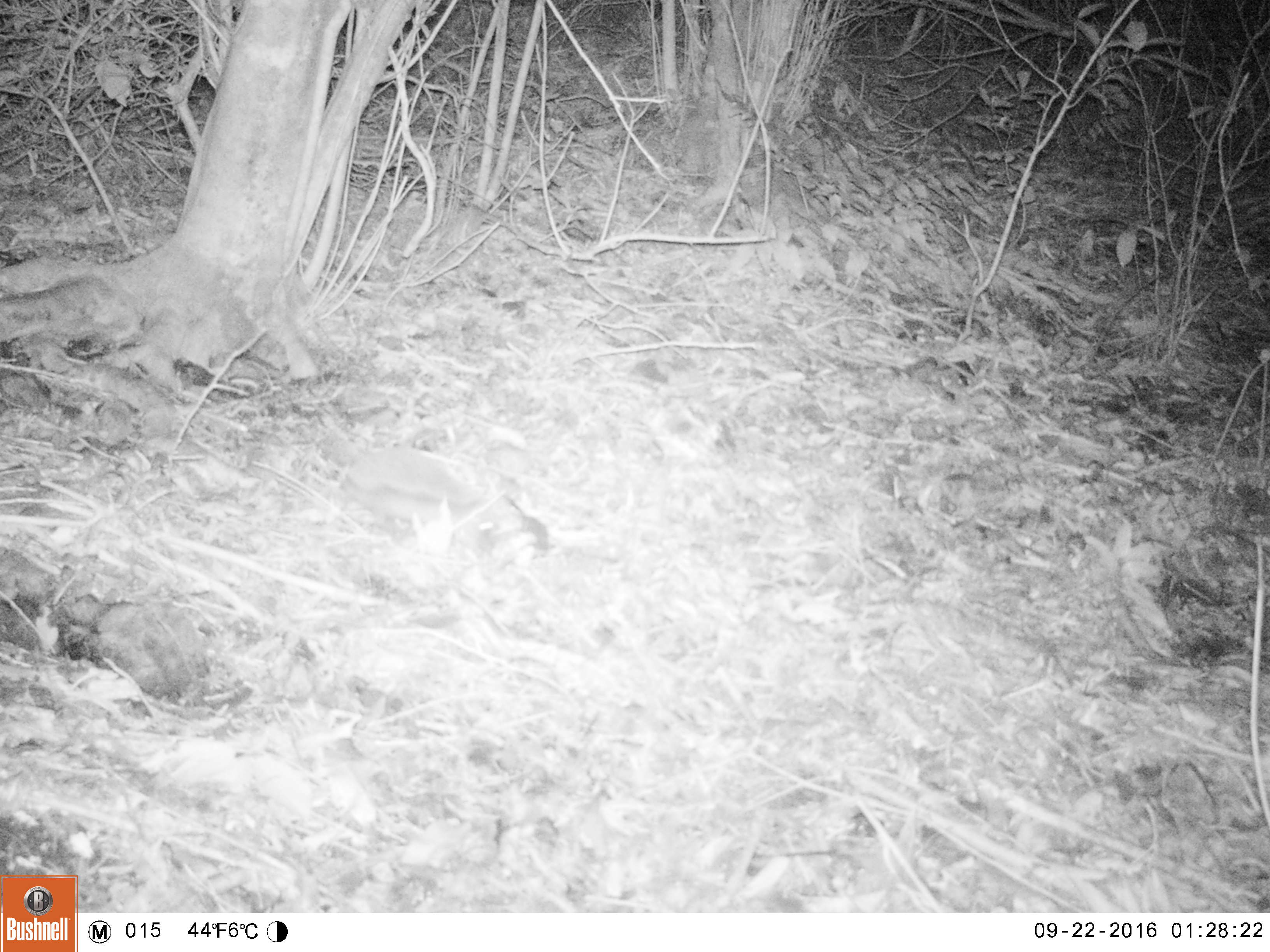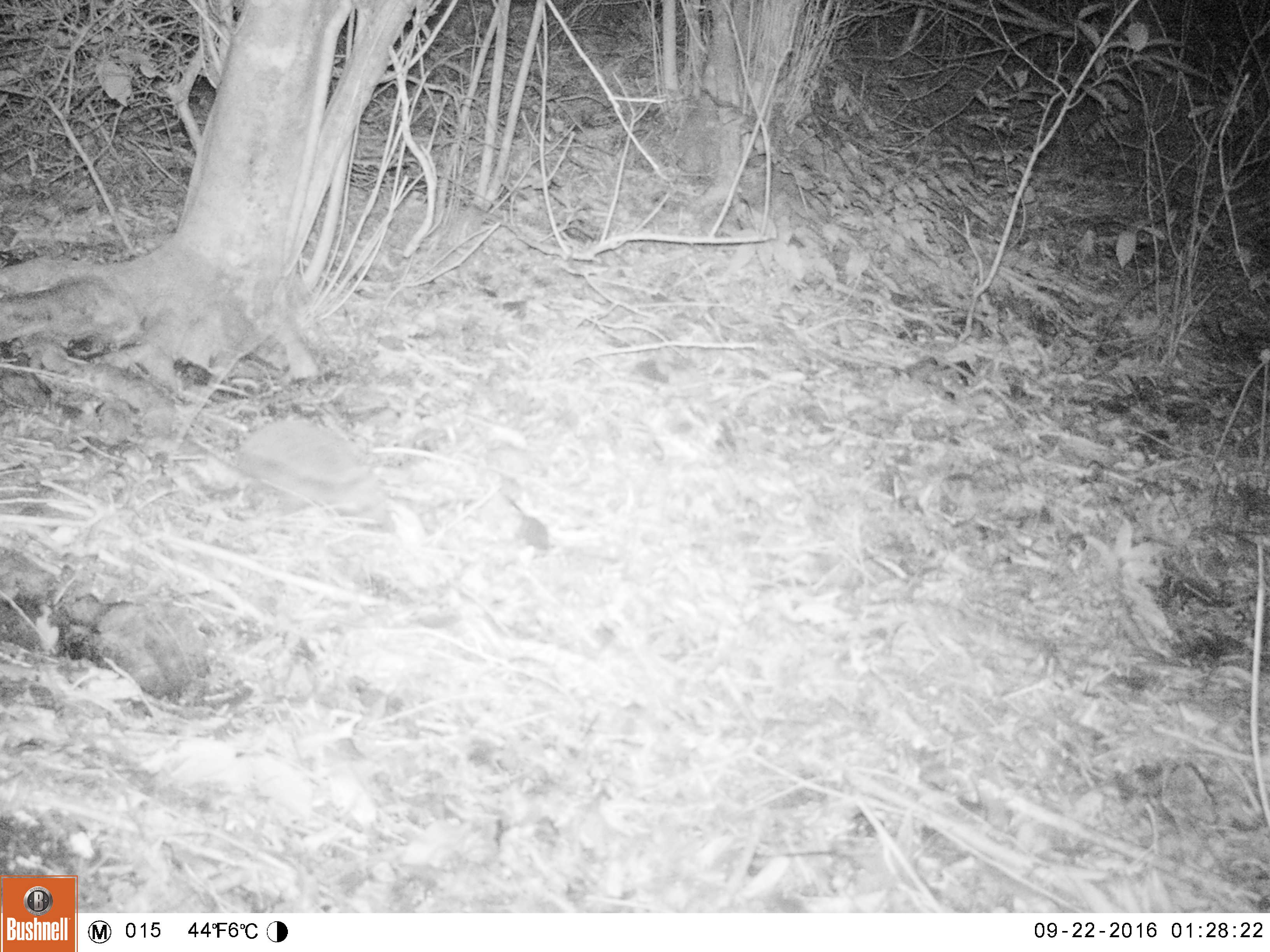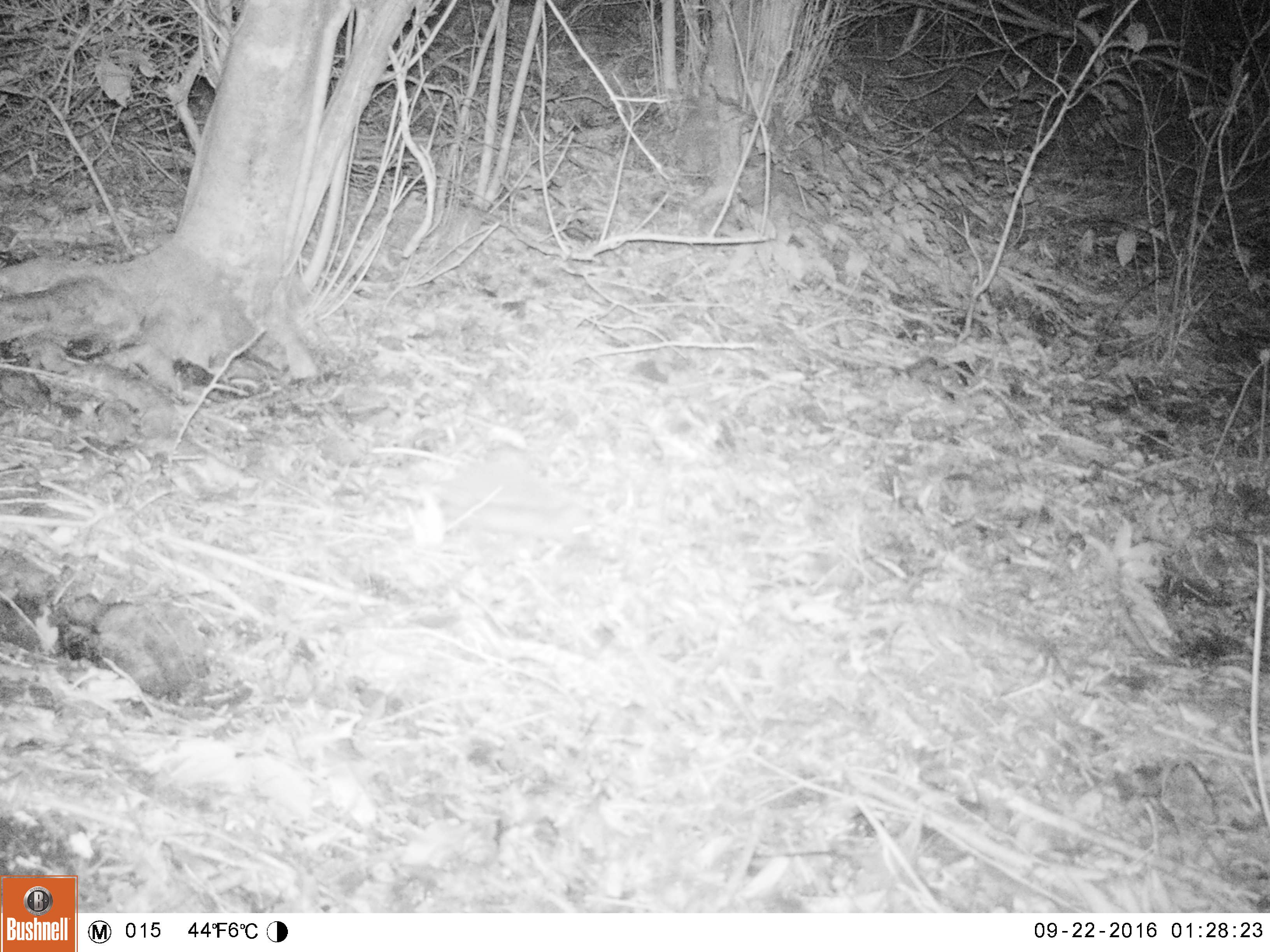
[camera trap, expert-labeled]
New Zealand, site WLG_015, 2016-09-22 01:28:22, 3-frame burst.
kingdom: Animalia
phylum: Chordata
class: Mammalia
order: Eulipotyphla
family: Erinaceidae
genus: Erinaceus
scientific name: Erinaceus europaeus europaeus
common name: european hedgehog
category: hedgehog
Hedgehog (european hedgehog) (Erinaceus europaeus europaeus).